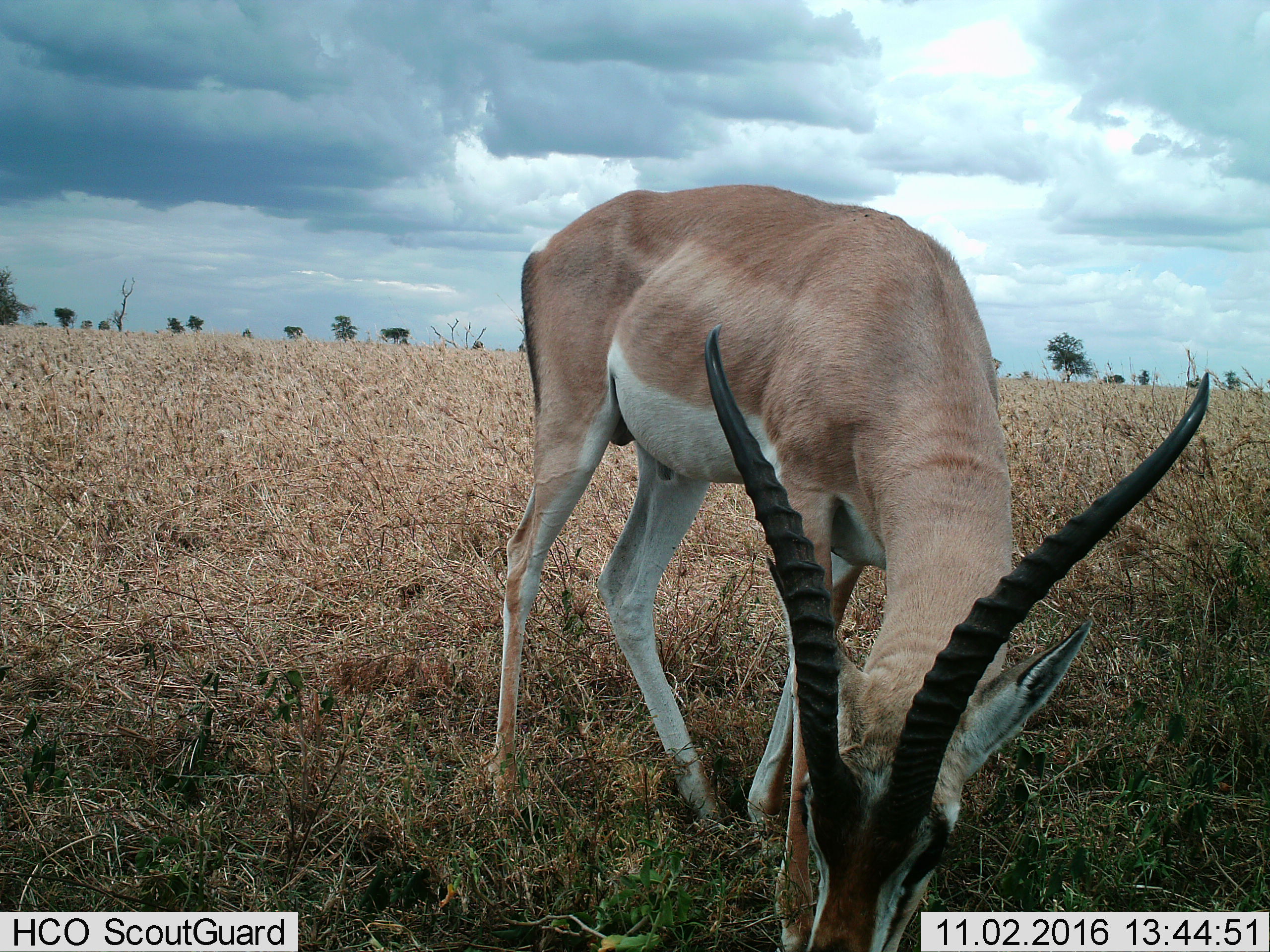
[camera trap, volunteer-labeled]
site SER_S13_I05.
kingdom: Animalia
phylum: Chordata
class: Mammalia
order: Artiodactyla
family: Bovidae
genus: Nanger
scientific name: Nanger granti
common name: grant's gazelle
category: gazellegrants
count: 1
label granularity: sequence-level